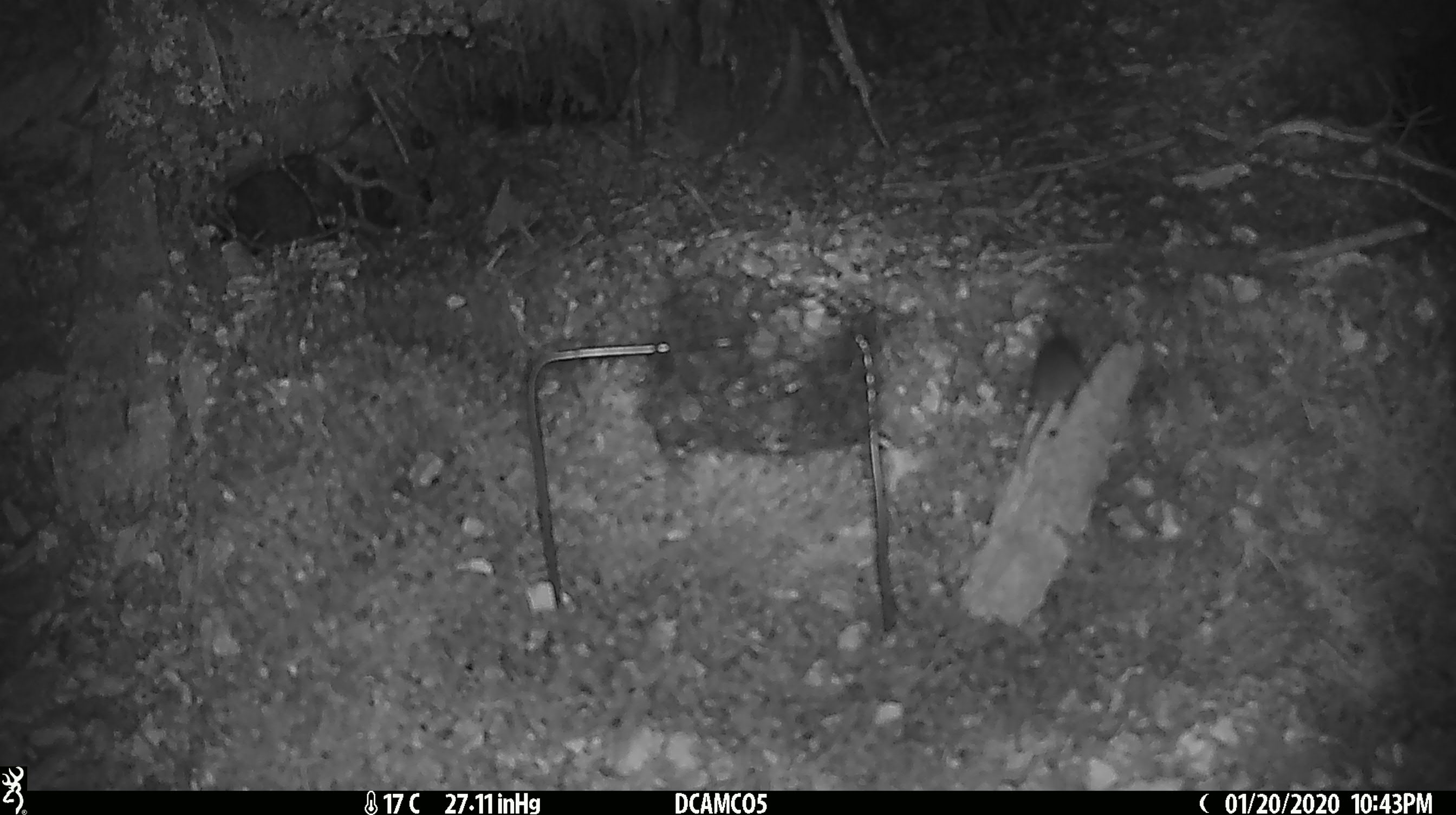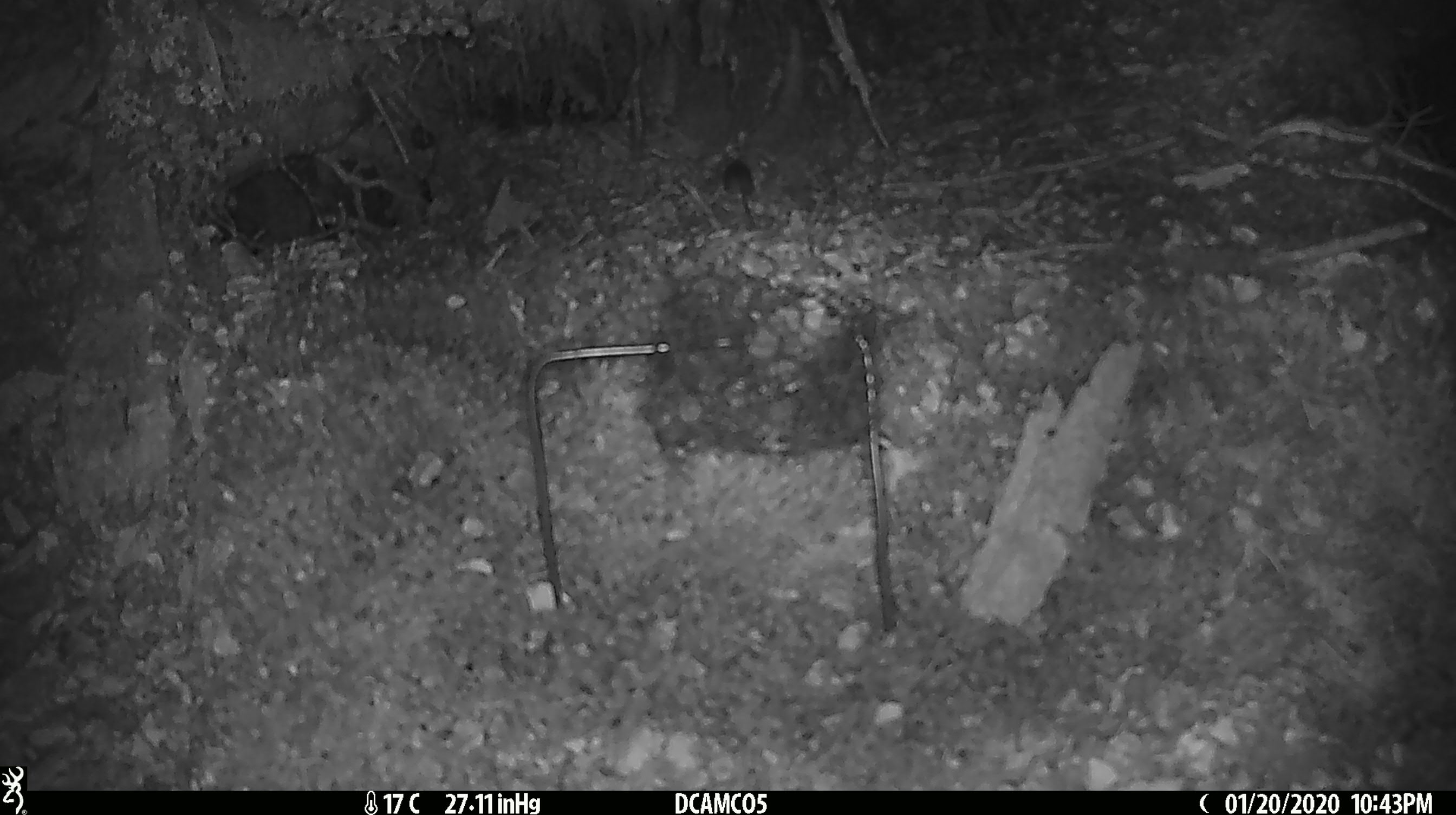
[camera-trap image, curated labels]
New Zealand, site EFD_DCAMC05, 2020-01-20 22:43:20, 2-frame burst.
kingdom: Animalia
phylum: Chordata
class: Mammalia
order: Rodentia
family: Muridae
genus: Mus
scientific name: Mus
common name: mouse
Mouse (Mus).